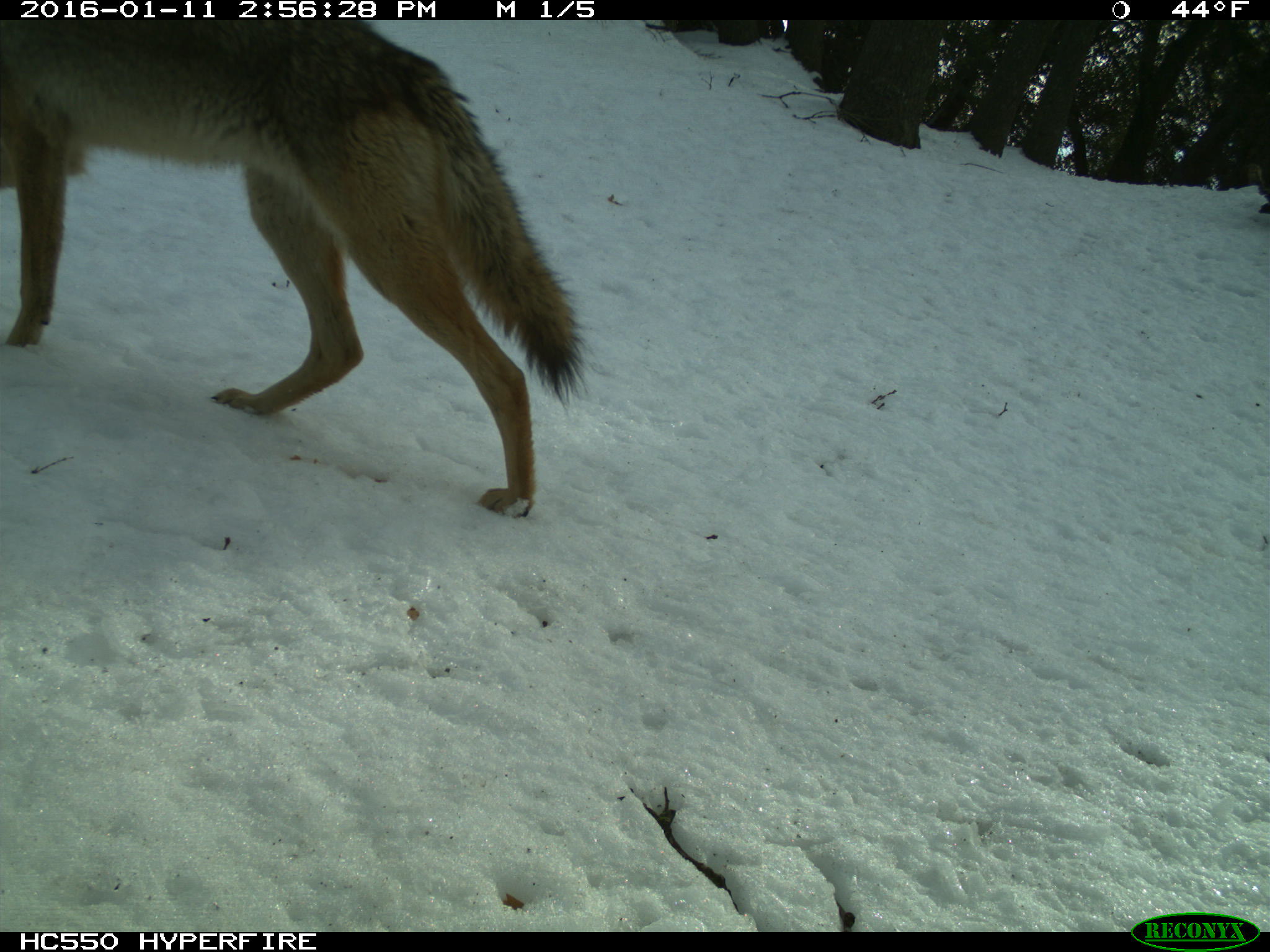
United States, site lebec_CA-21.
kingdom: Animalia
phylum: Chordata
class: Mammalia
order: Carnivora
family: Canidae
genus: Canis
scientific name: Canis latrans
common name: coyote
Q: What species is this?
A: Canis latrans (coyote).